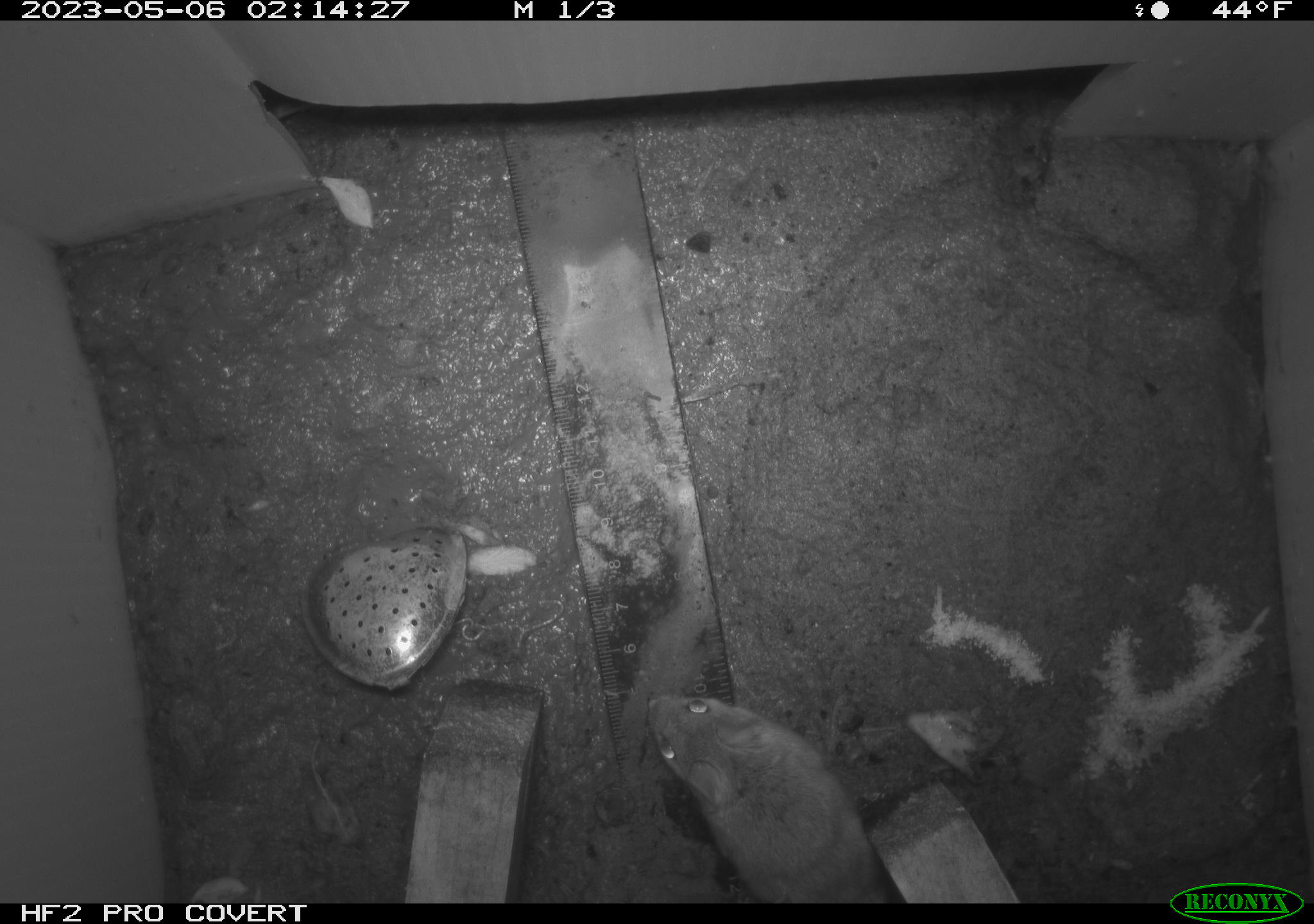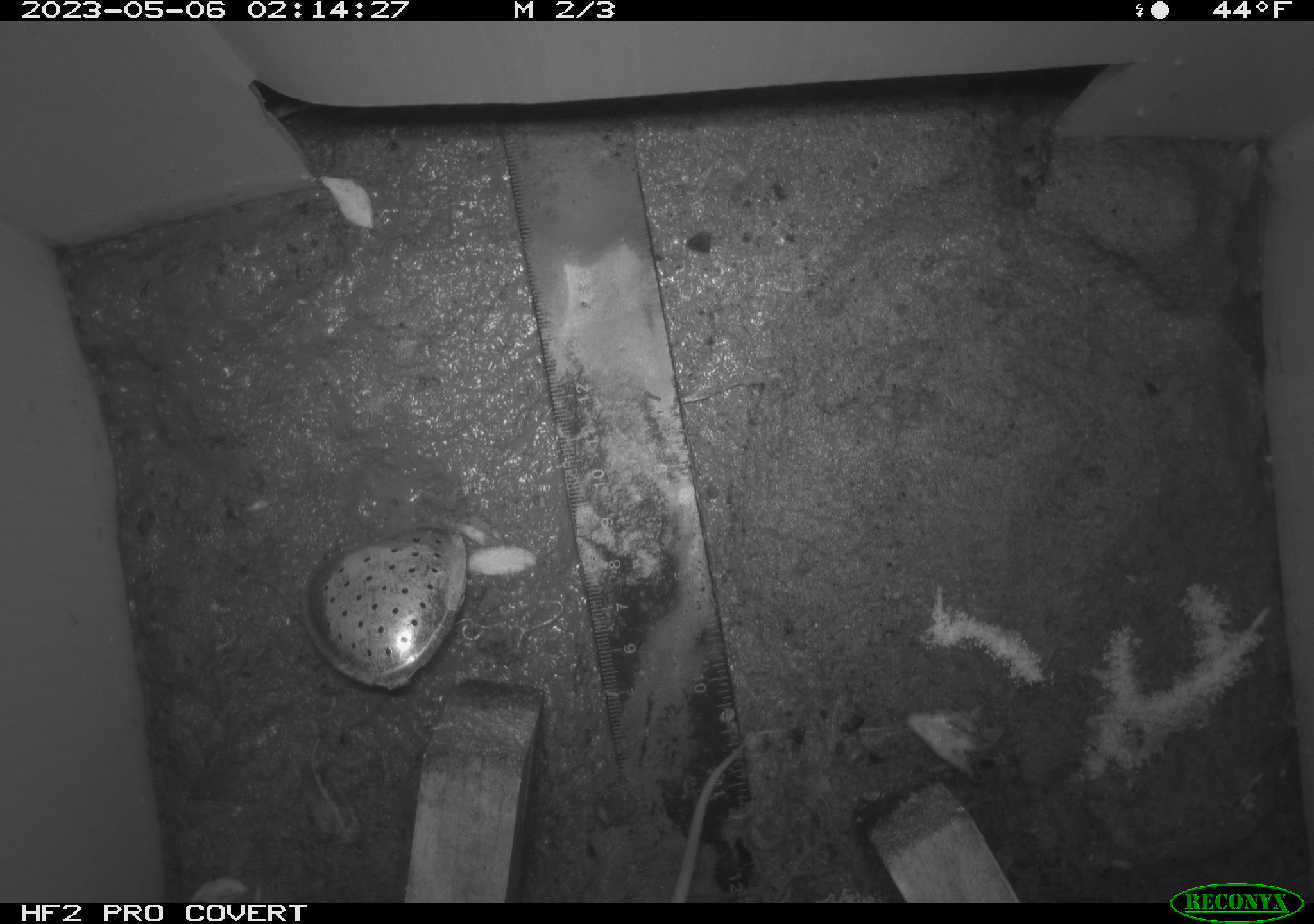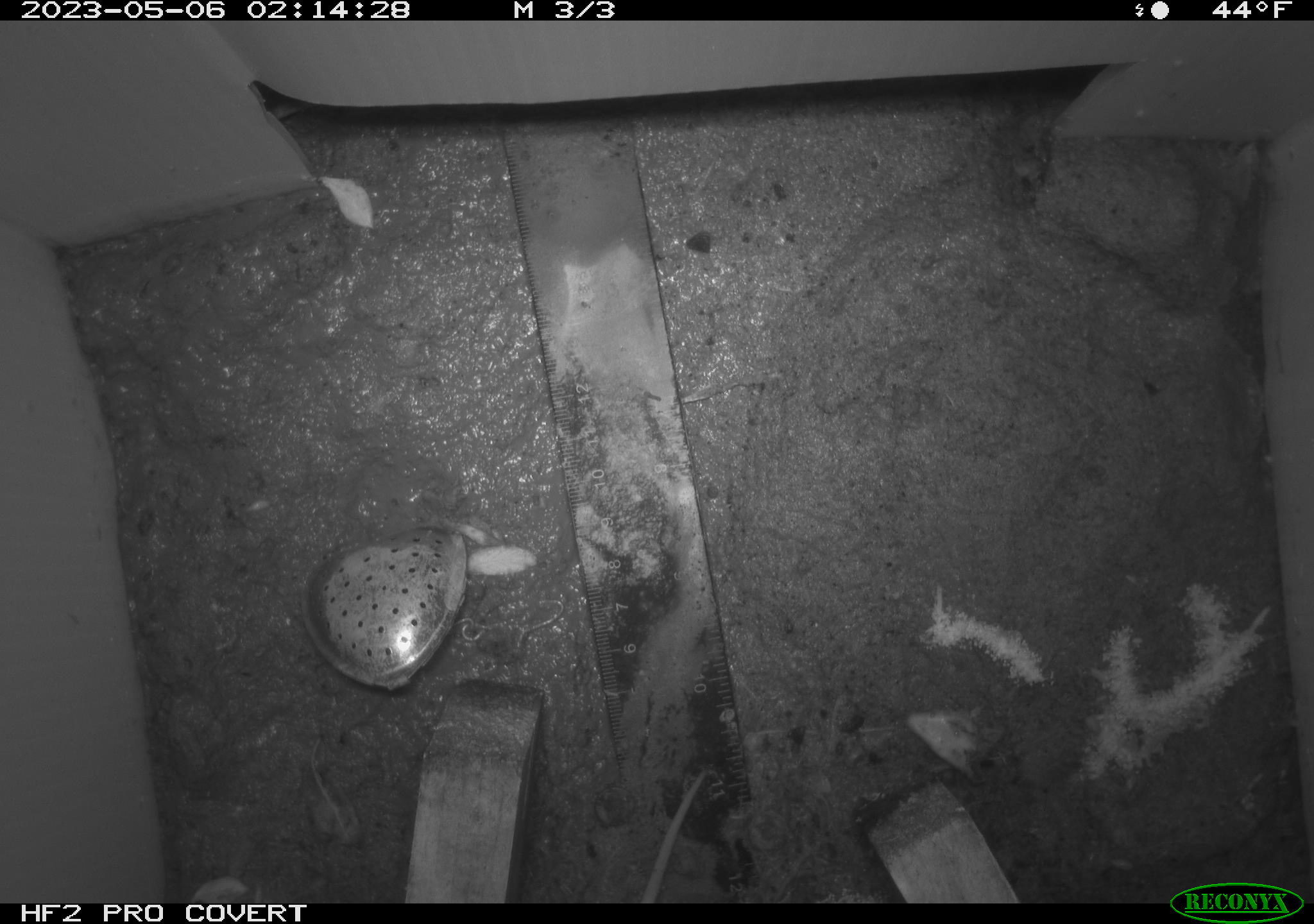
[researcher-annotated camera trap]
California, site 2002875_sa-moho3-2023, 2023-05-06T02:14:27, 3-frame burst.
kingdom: Animalia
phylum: Chordata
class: Mammalia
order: Rodentia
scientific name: Rodentia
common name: mouse species